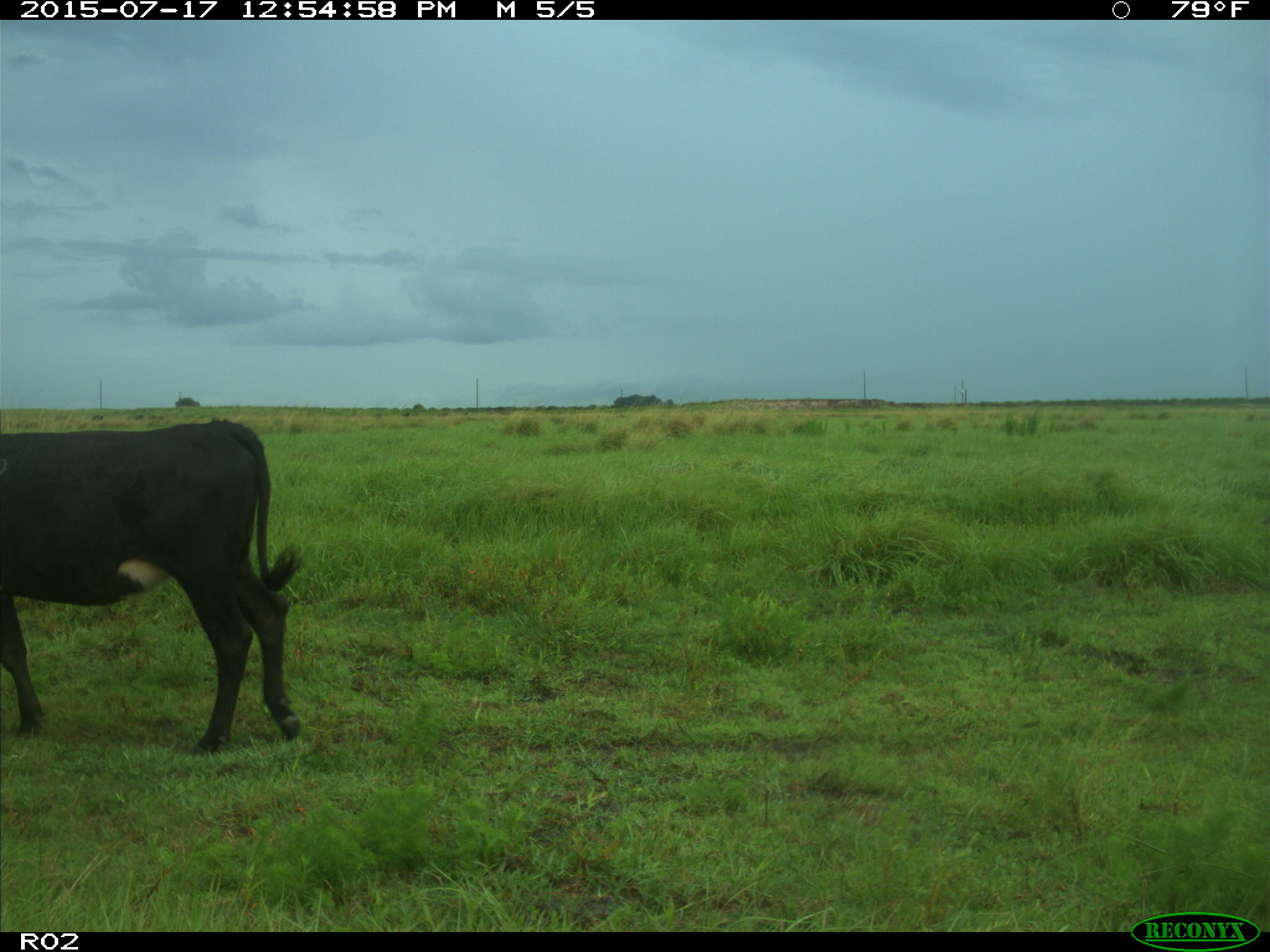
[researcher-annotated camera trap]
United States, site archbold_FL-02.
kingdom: Animalia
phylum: Chordata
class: Mammalia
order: Artiodactyla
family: Bovidae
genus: Bos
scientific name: Bos taurus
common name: domestic cow